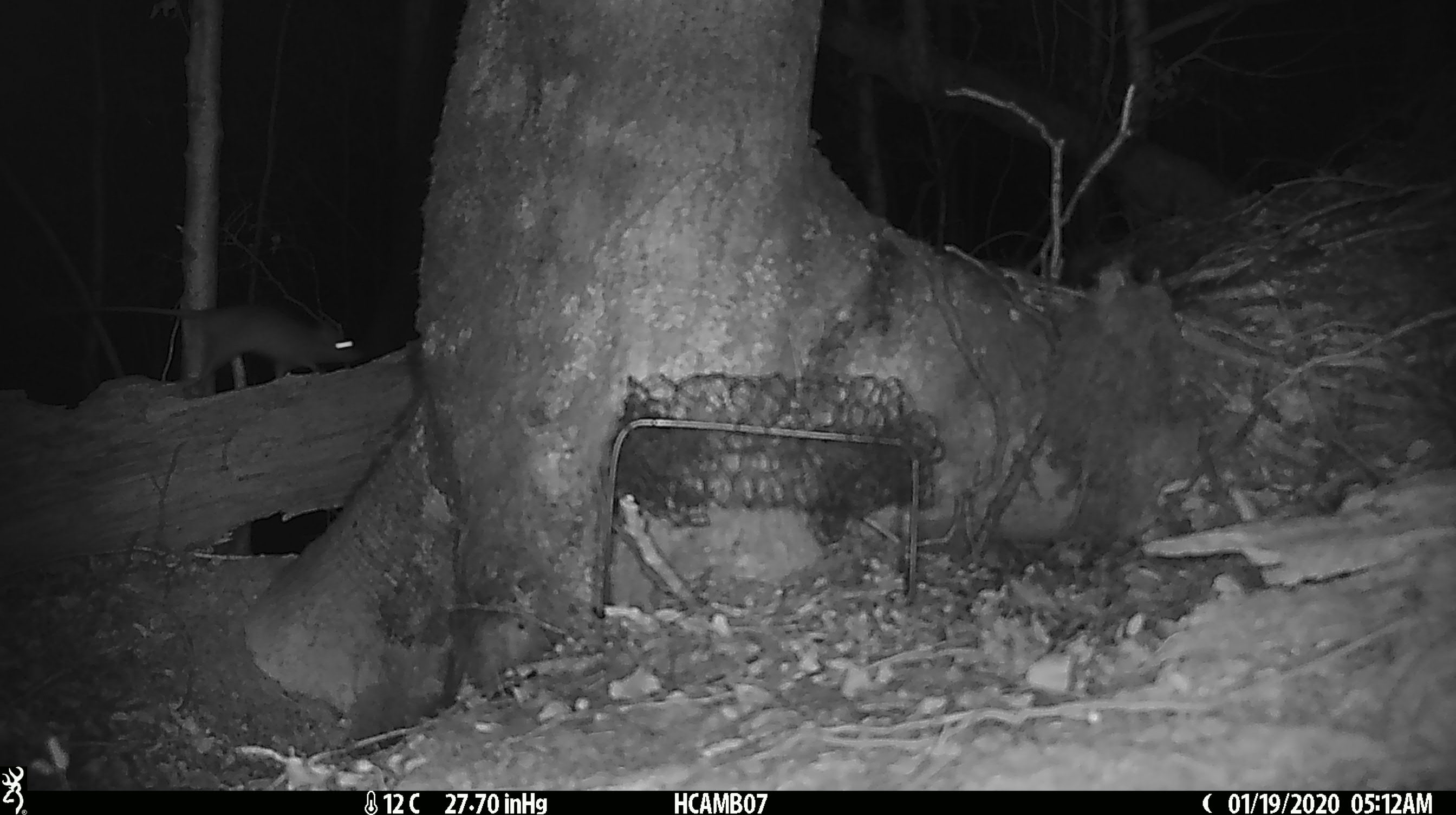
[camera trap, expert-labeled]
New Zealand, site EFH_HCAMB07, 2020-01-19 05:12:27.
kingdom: Animalia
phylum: Chordata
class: Mammalia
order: Rodentia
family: Muridae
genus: Rattus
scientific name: Rattus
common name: rat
Rat (Rattus).